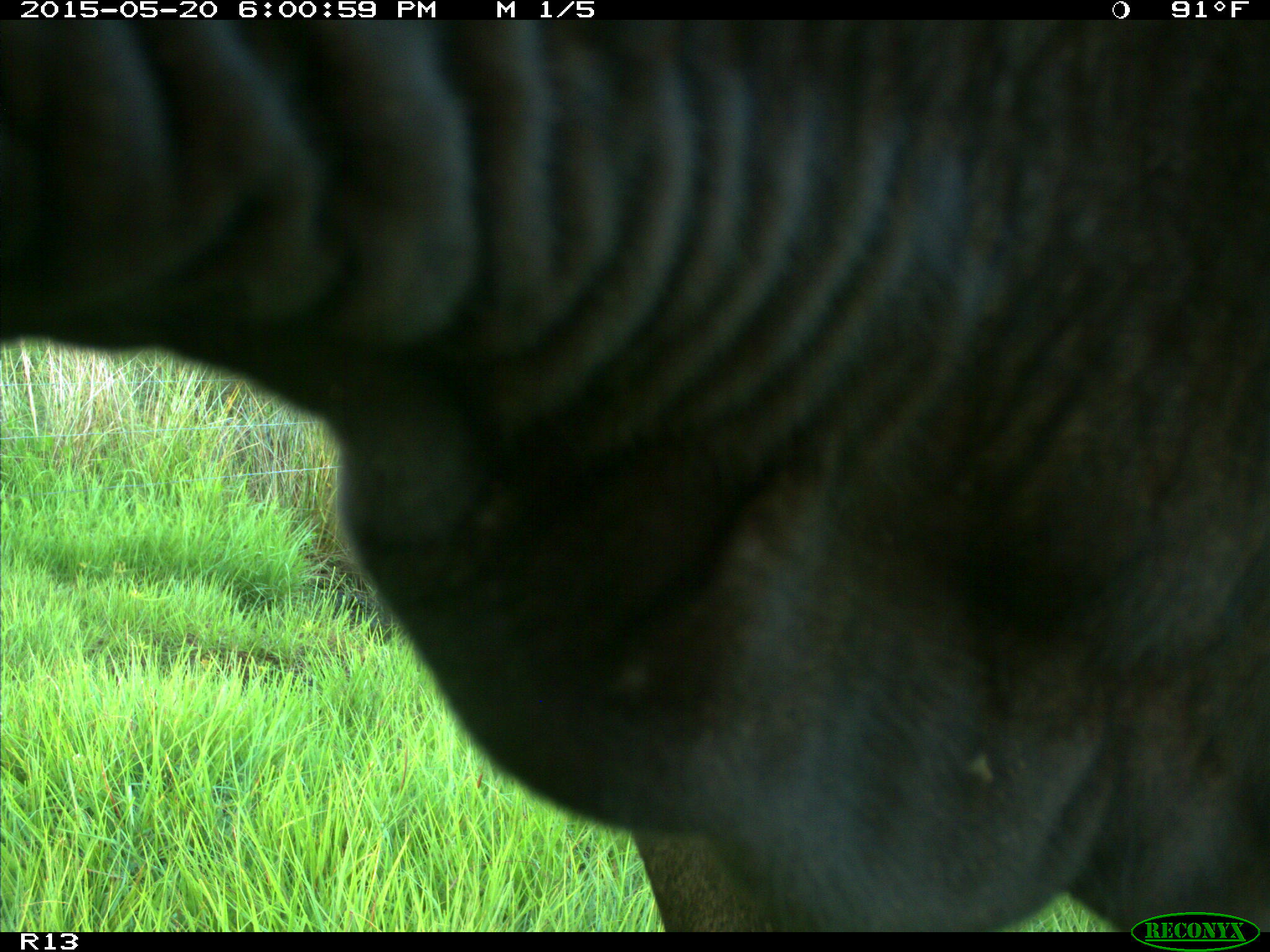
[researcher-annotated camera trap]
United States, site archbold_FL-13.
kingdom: Animalia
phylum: Chordata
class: Mammalia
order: Artiodactyla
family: Bovidae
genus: Bos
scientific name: Bos taurus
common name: domestic cow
Bos taurus (domestic cow).